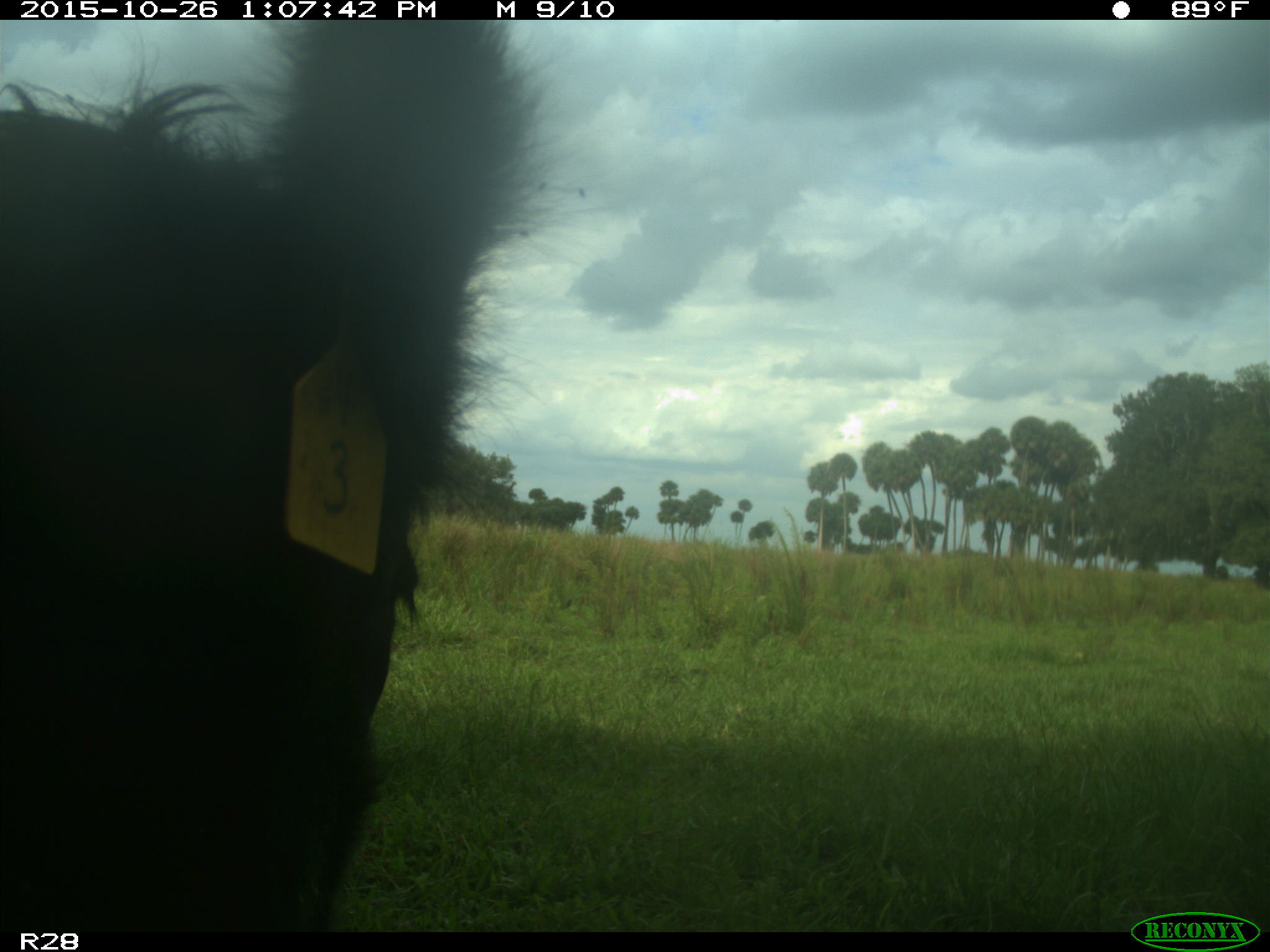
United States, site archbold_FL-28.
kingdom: Animalia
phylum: Chordata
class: Mammalia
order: Artiodactyla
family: Bovidae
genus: Bos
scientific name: Bos taurus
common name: domestic cow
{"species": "Bos taurus (domestic cow)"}